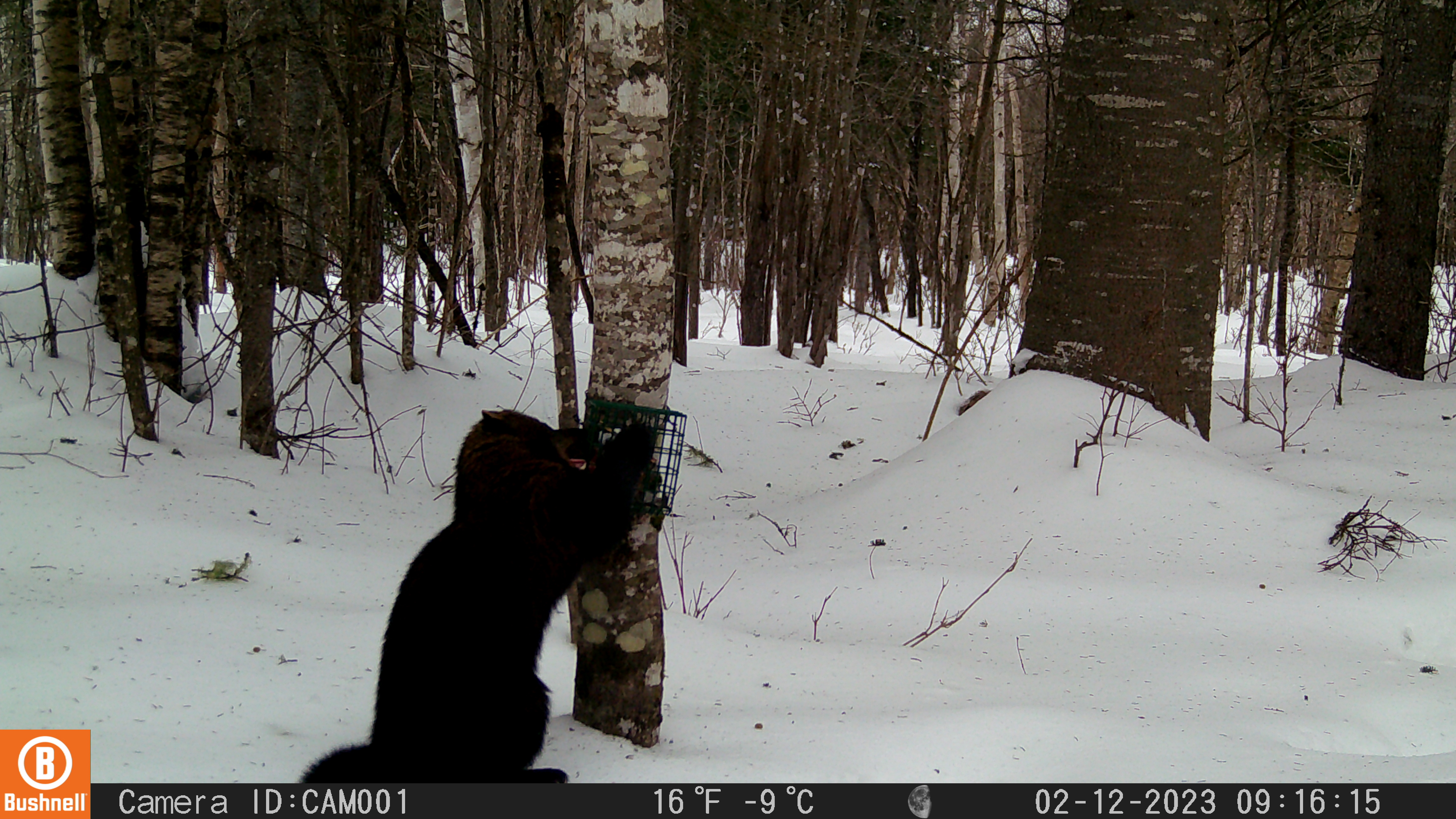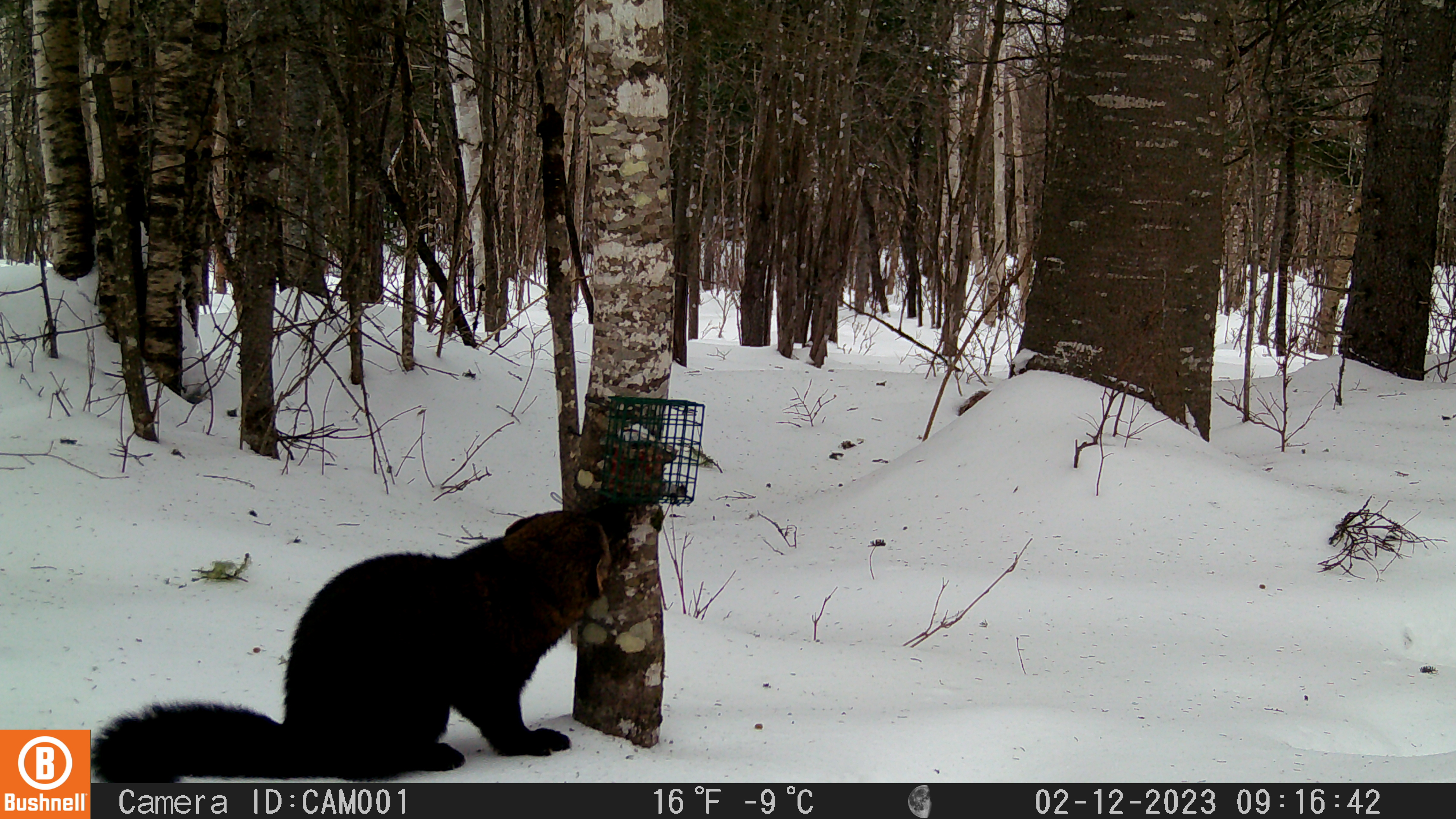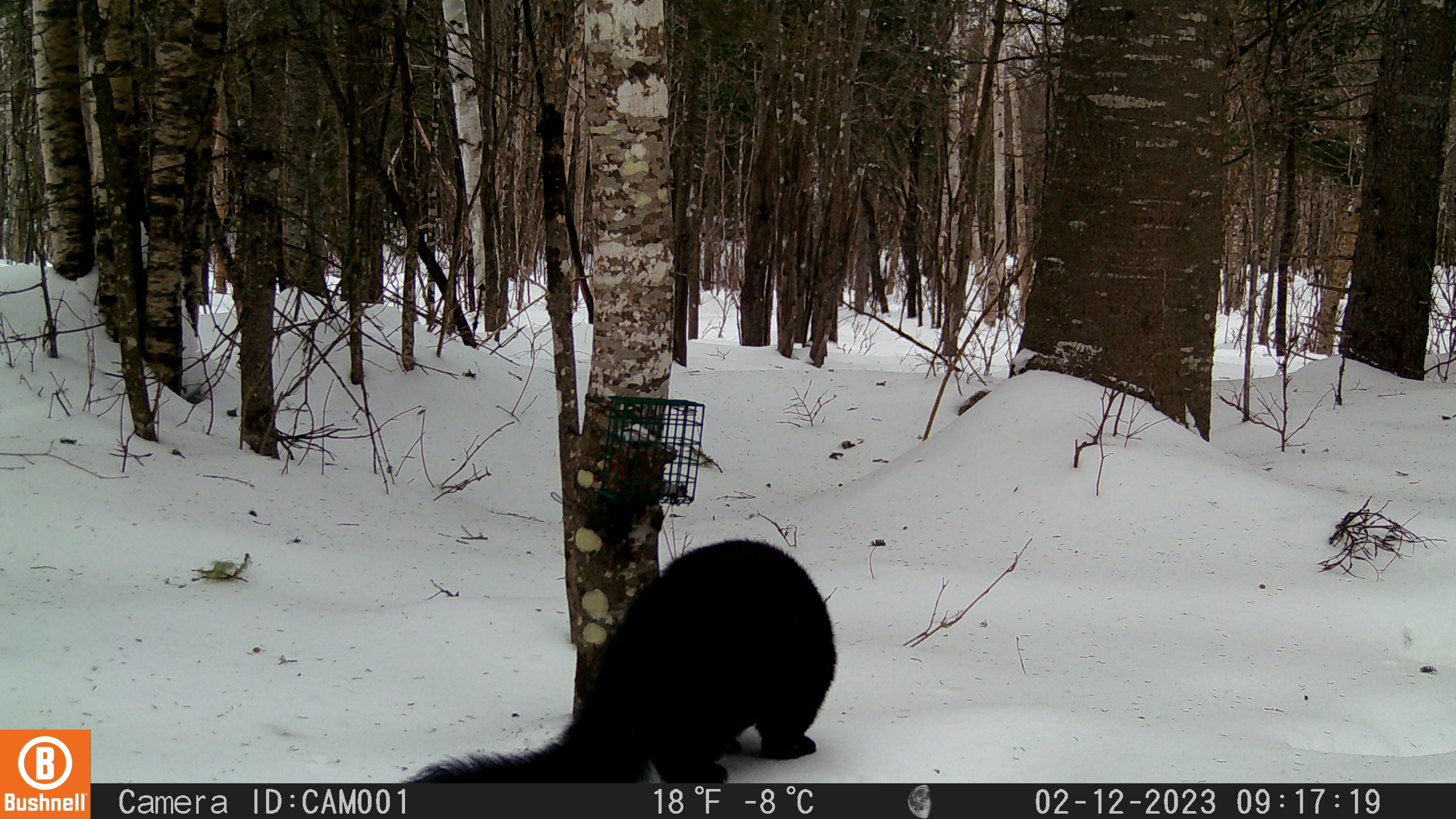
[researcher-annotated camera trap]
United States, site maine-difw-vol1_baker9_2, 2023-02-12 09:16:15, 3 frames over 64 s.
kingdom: Animalia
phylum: Chordata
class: Mammalia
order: Carnivora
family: Mustelidae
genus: Pekania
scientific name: Pekania pennanti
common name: fisher